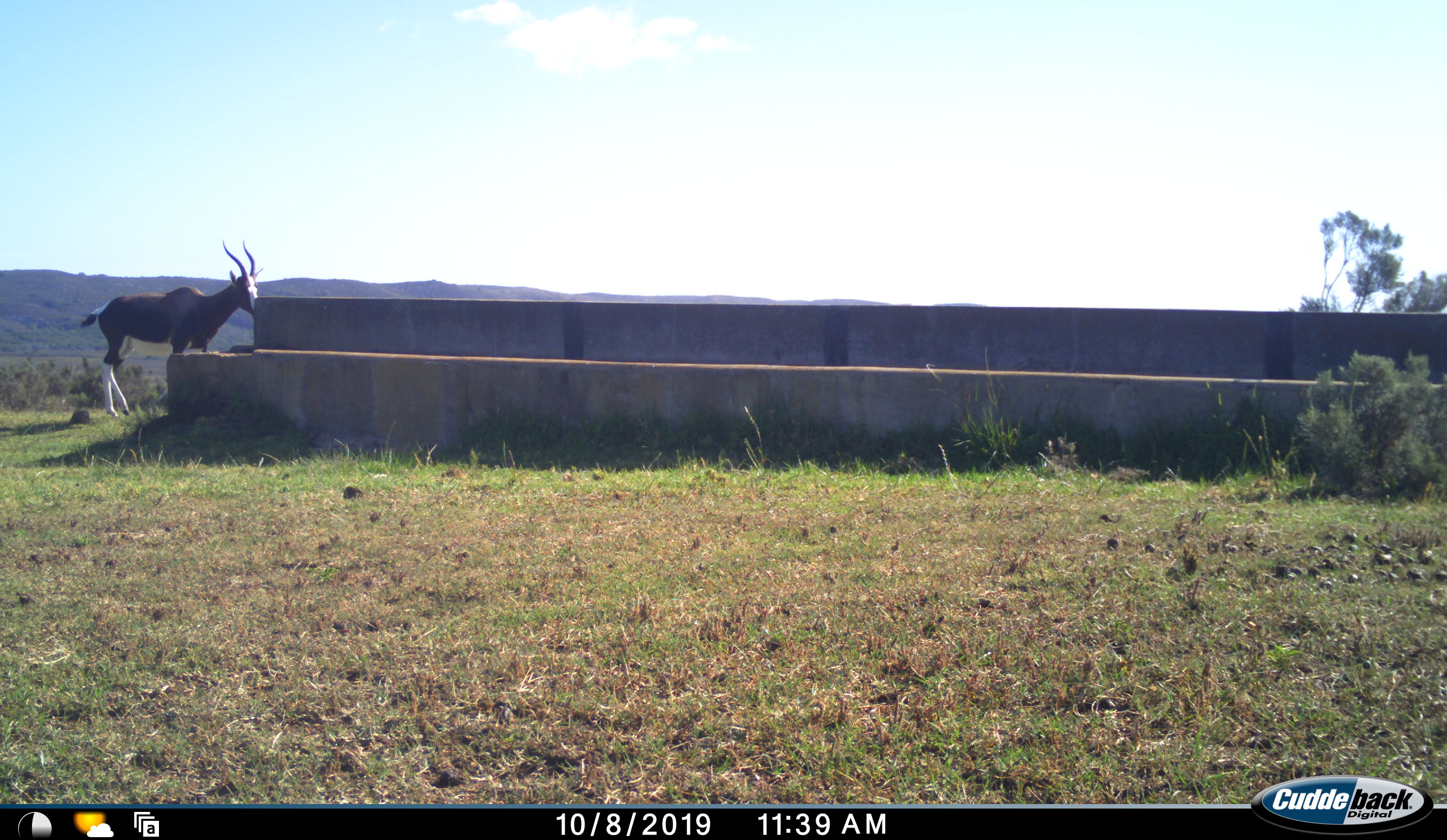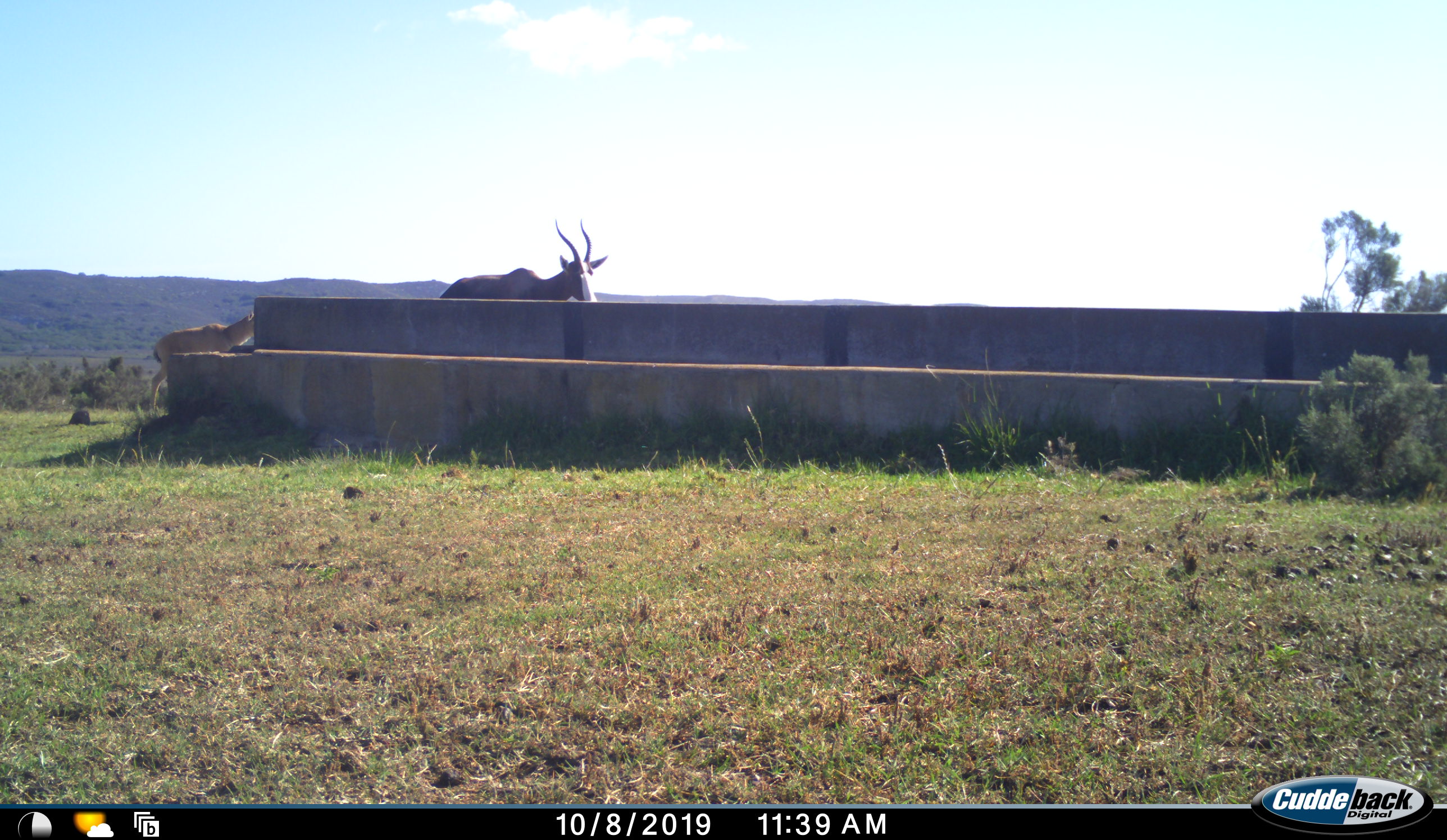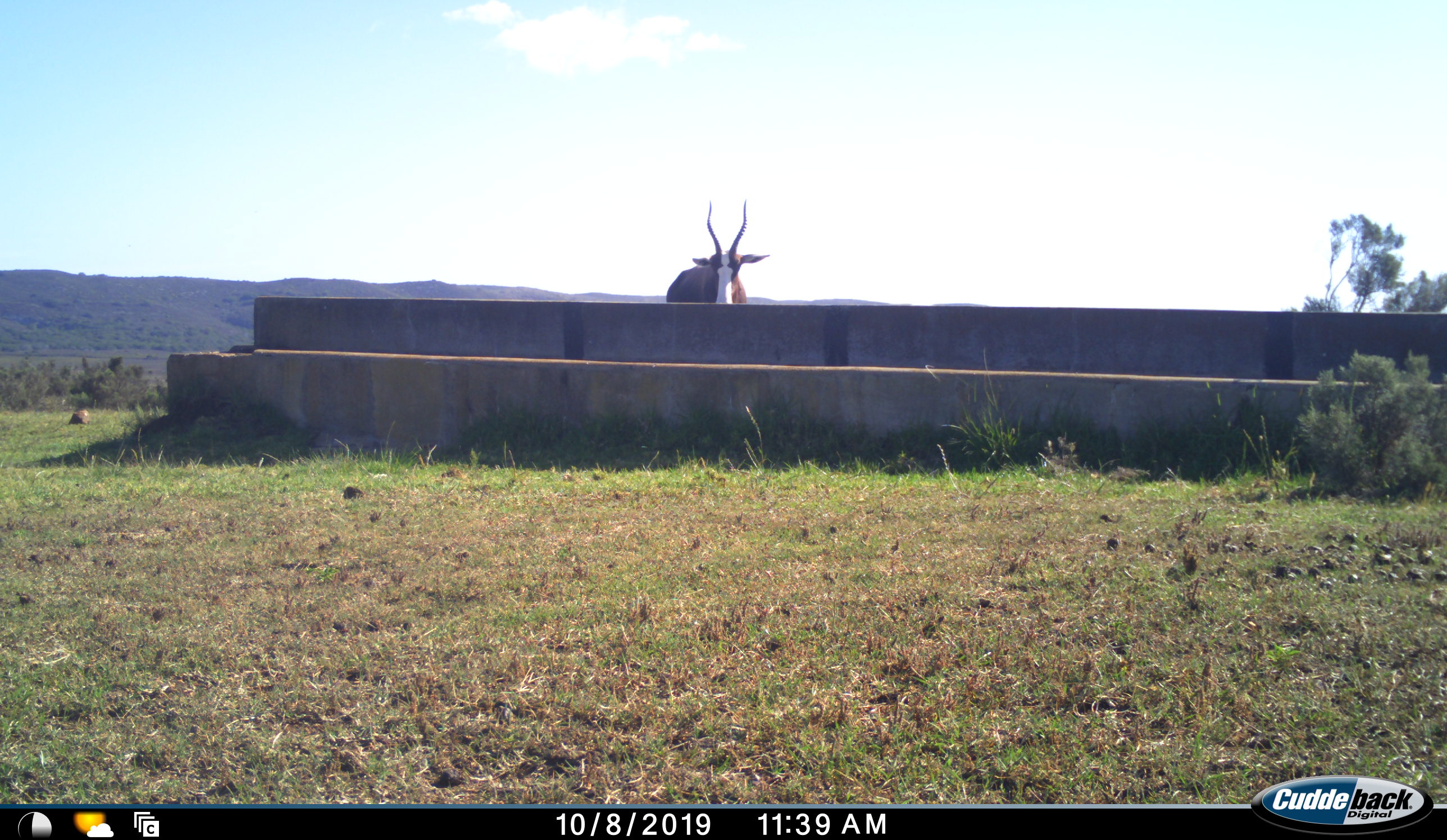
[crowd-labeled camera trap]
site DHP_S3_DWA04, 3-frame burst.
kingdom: Animalia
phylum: Chordata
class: Mammalia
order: Artiodactyla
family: Bovidae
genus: Damaliscus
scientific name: Damaliscus pygargus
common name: bontebok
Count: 1.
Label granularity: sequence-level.